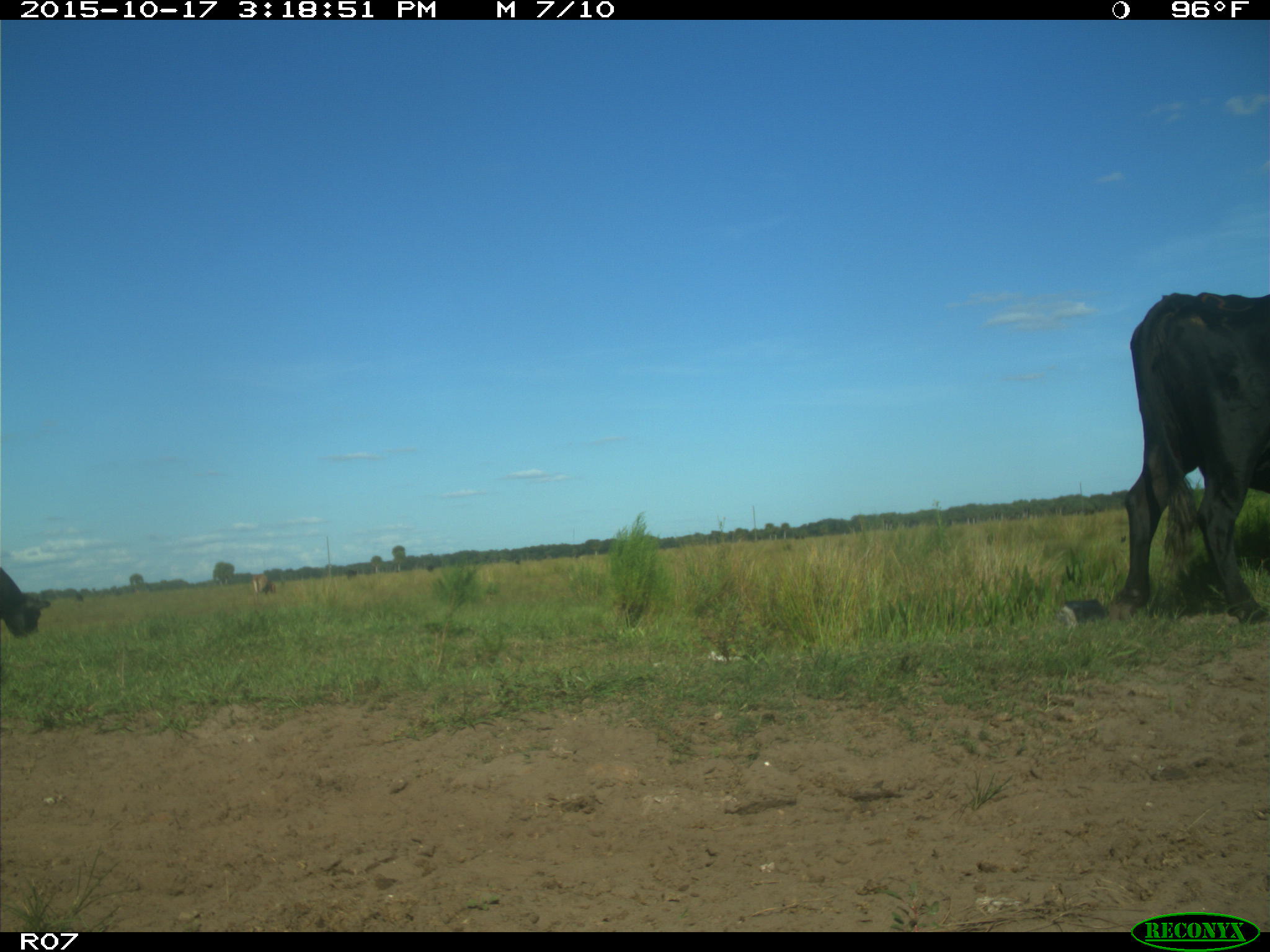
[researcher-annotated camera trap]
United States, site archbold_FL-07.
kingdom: Animalia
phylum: Chordata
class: Mammalia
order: Artiodactyla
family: Bovidae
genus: Bos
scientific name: Bos taurus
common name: domestic cow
Bos taurus (domestic cow).